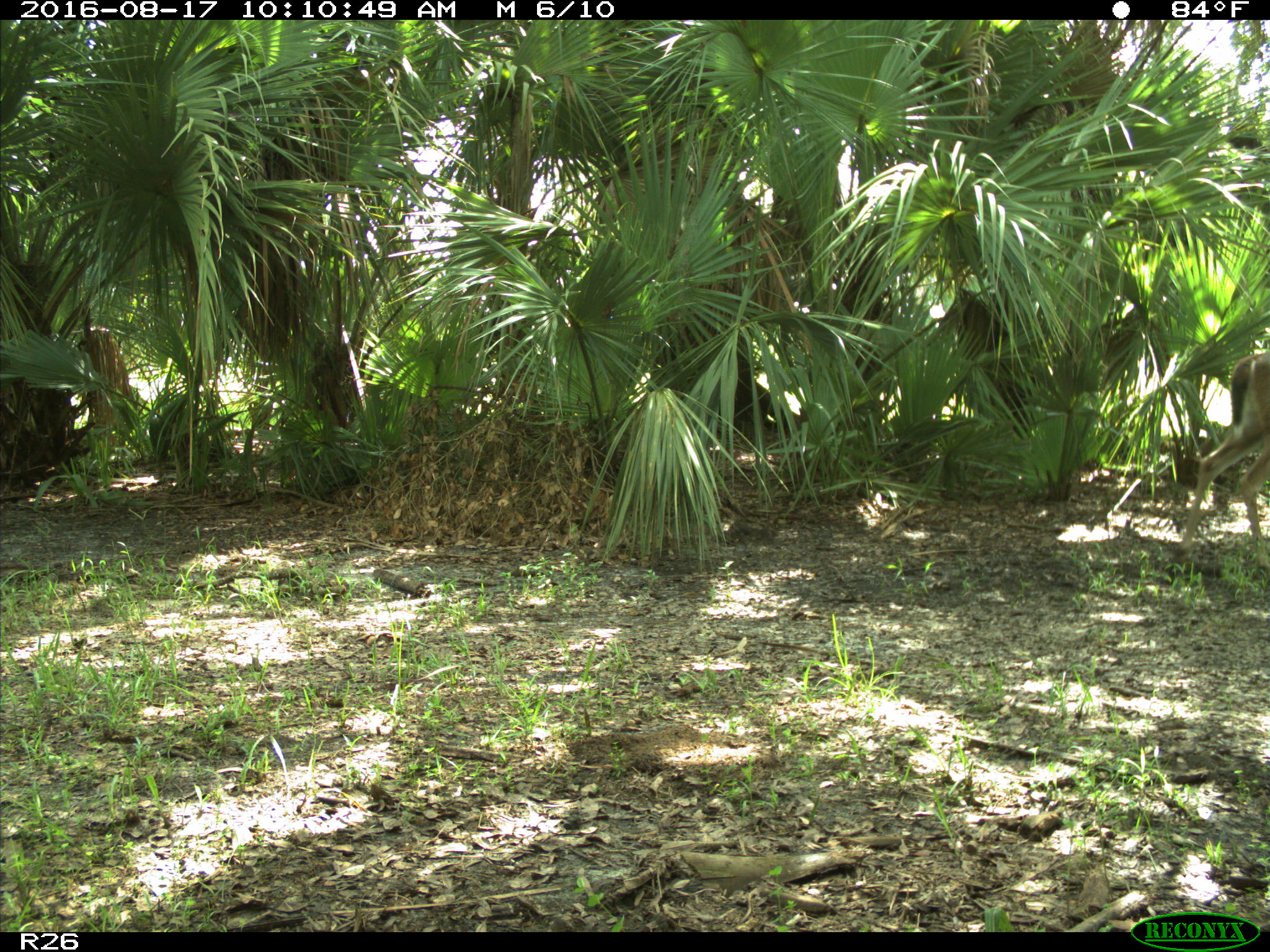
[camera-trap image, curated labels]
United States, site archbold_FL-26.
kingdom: Animalia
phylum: Chordata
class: Mammalia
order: Artiodactyla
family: Cervidae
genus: Odocoileus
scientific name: Odocoileus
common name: deer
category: unidentified deer